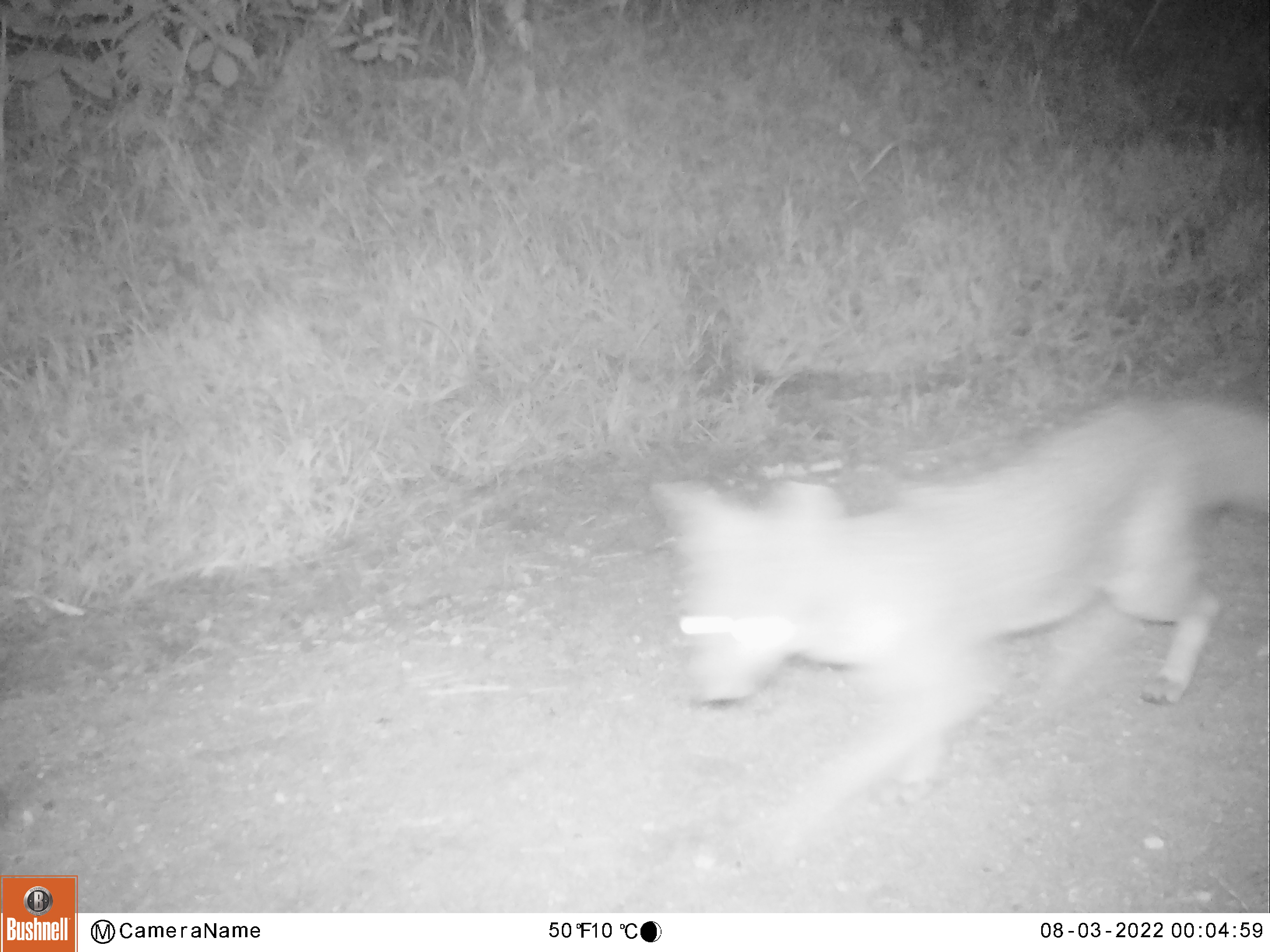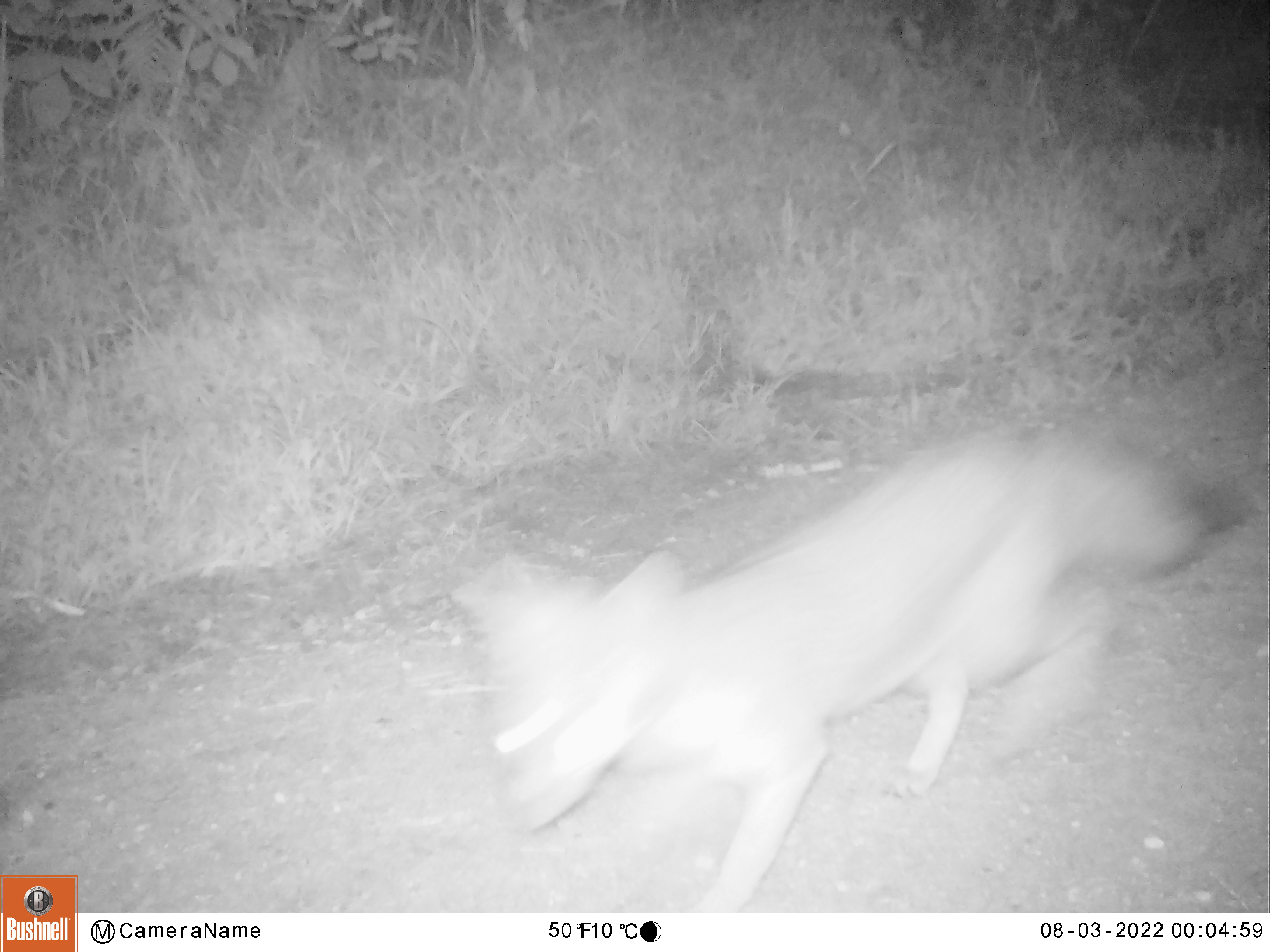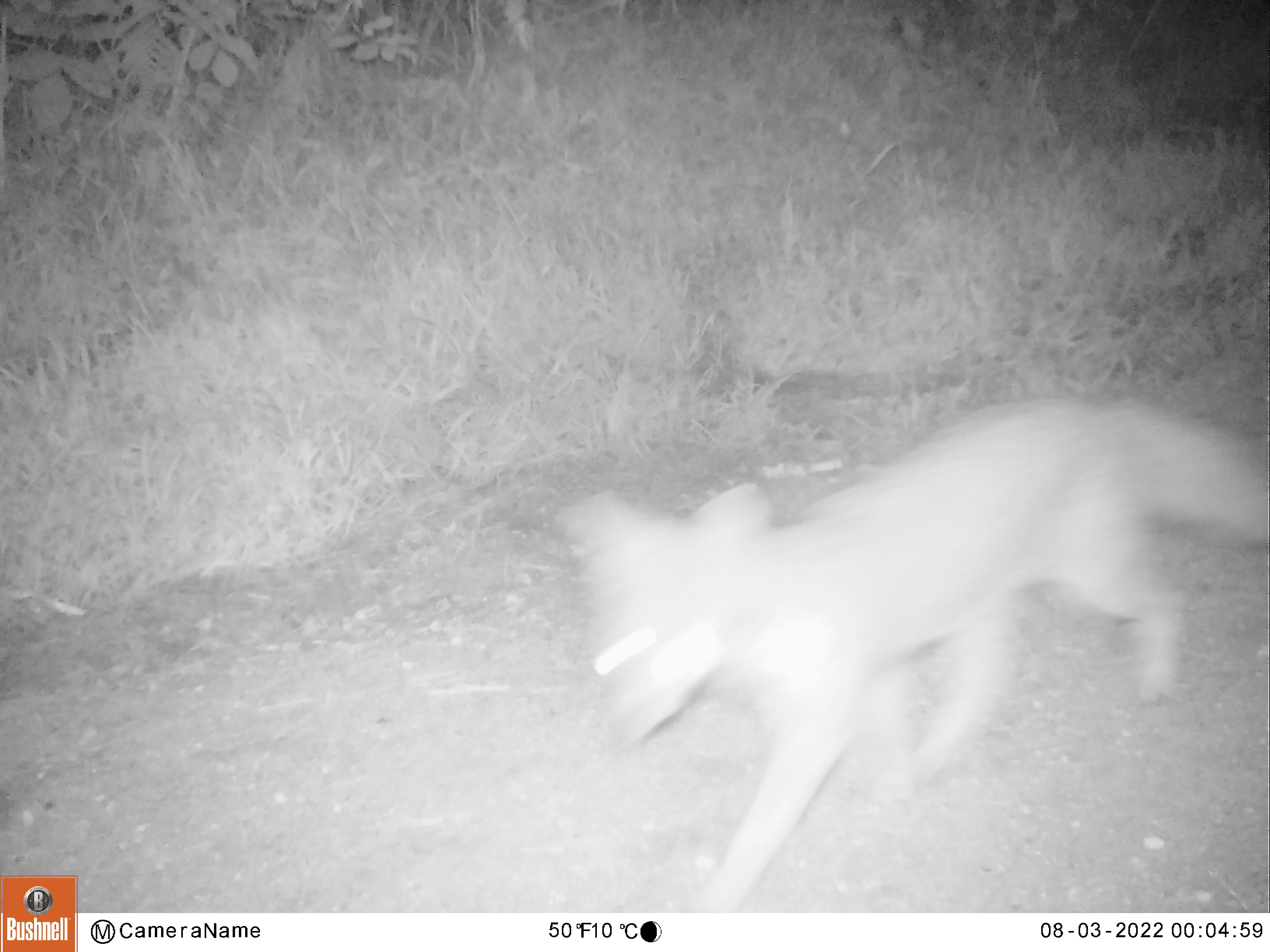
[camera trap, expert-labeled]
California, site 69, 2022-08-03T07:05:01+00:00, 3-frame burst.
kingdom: Animalia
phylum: Chordata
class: Mammalia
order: Carnivora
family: Canidae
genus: Urocyon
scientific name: Urocyon cinereoargenteus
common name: gray fox